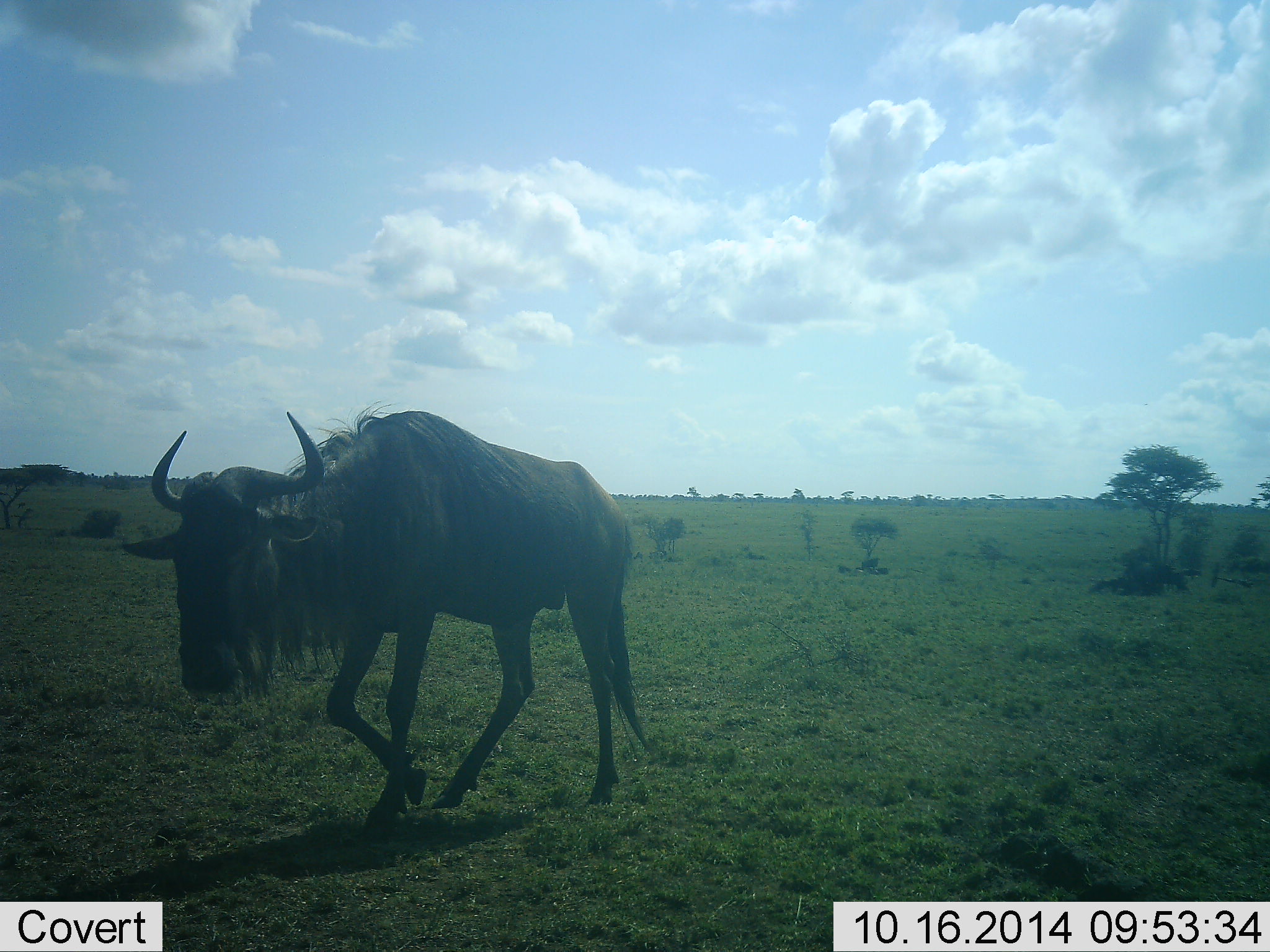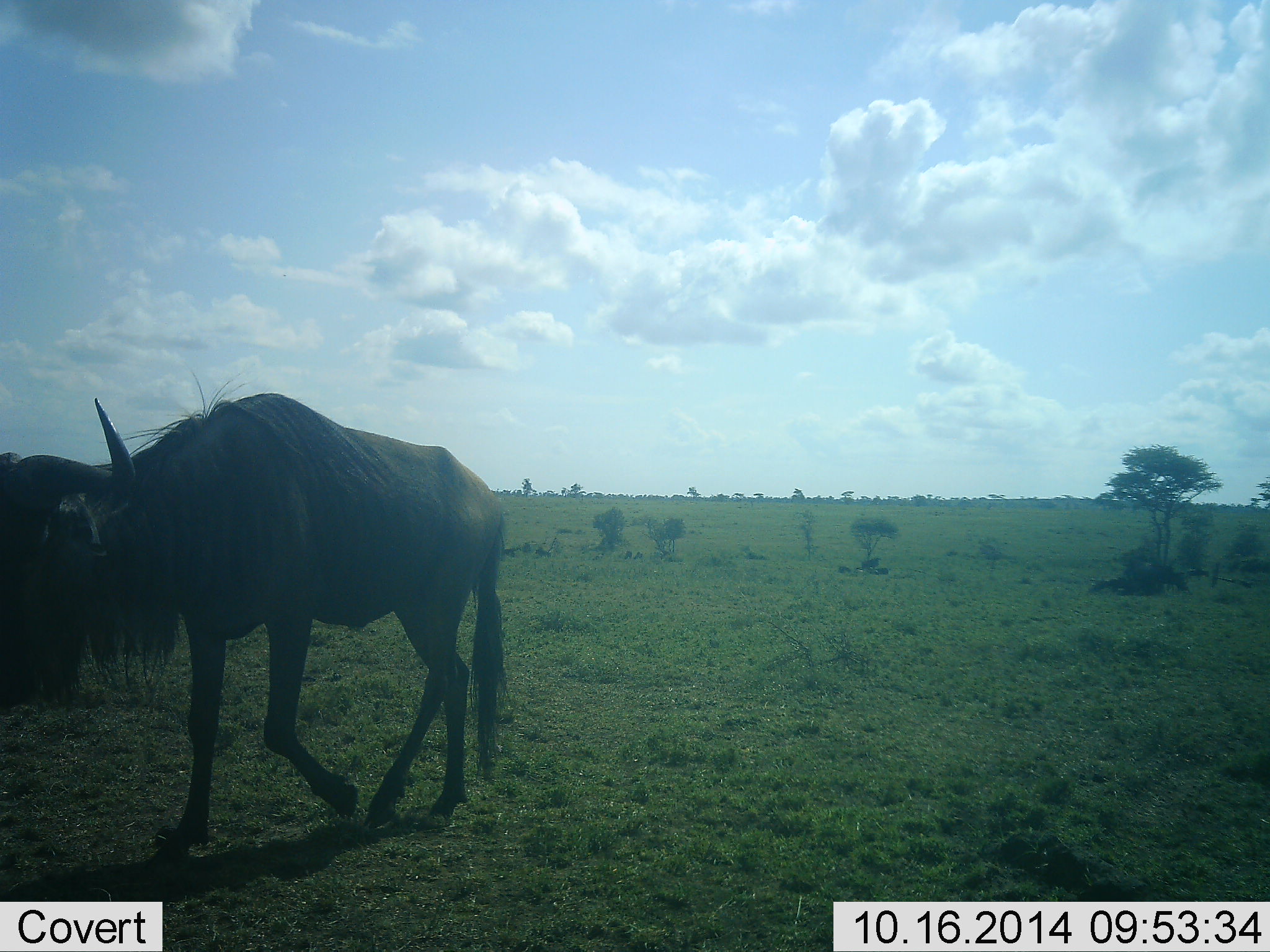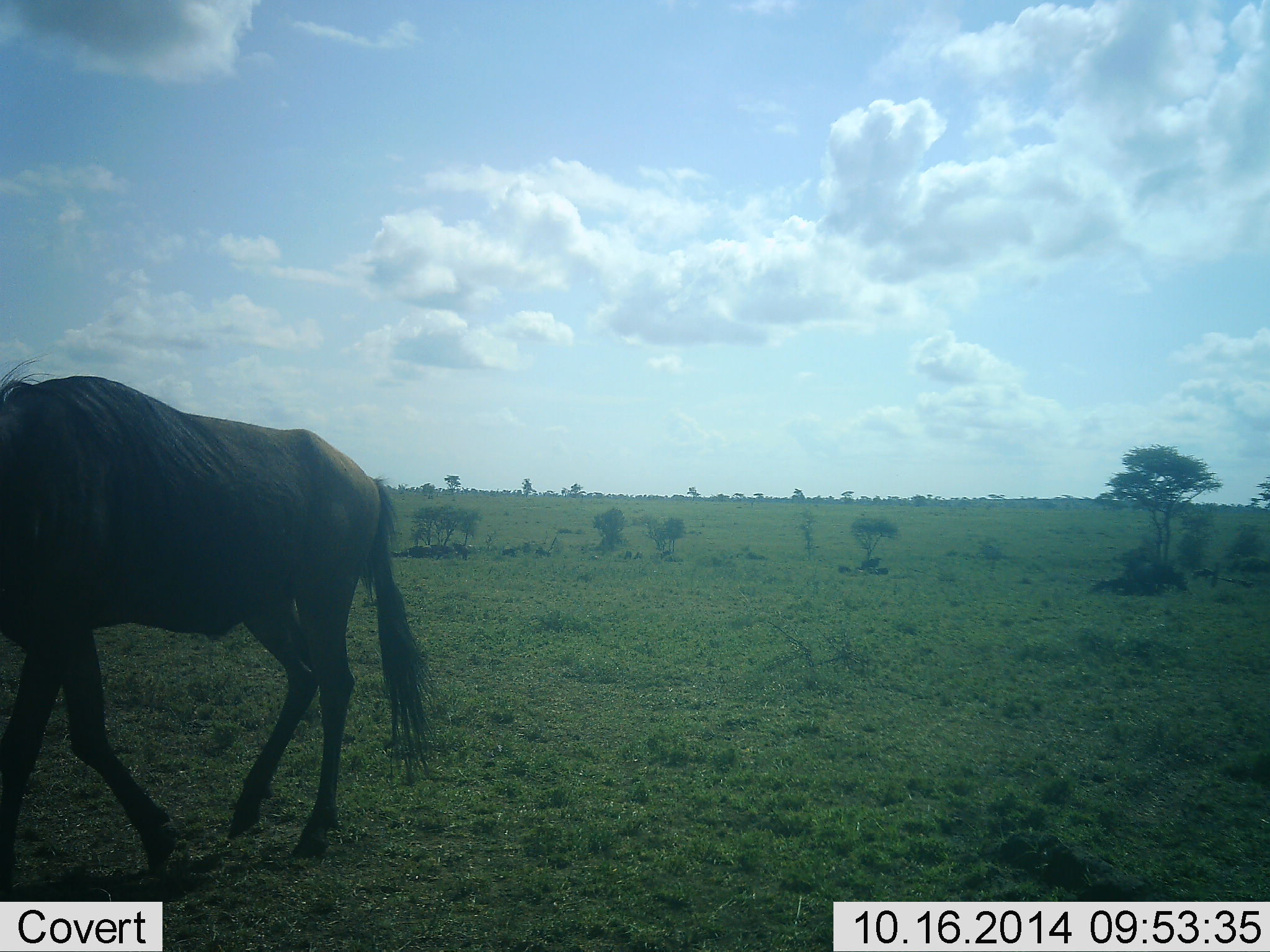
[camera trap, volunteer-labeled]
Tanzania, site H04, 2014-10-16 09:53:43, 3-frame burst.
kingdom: Animalia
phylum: Chordata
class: Mammalia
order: Artiodactyla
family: Bovidae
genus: Connochaetes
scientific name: Connochaetes taurinus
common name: blue wildebeest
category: wildebeest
Wildebeest (blue wildebeest) (Connochaetes taurinus), count 1. Behavior (volunteer vote fractions): standing 0%, resting 20%, moving 90%, interacting 0%. Young present (vote fraction): 0%. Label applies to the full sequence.